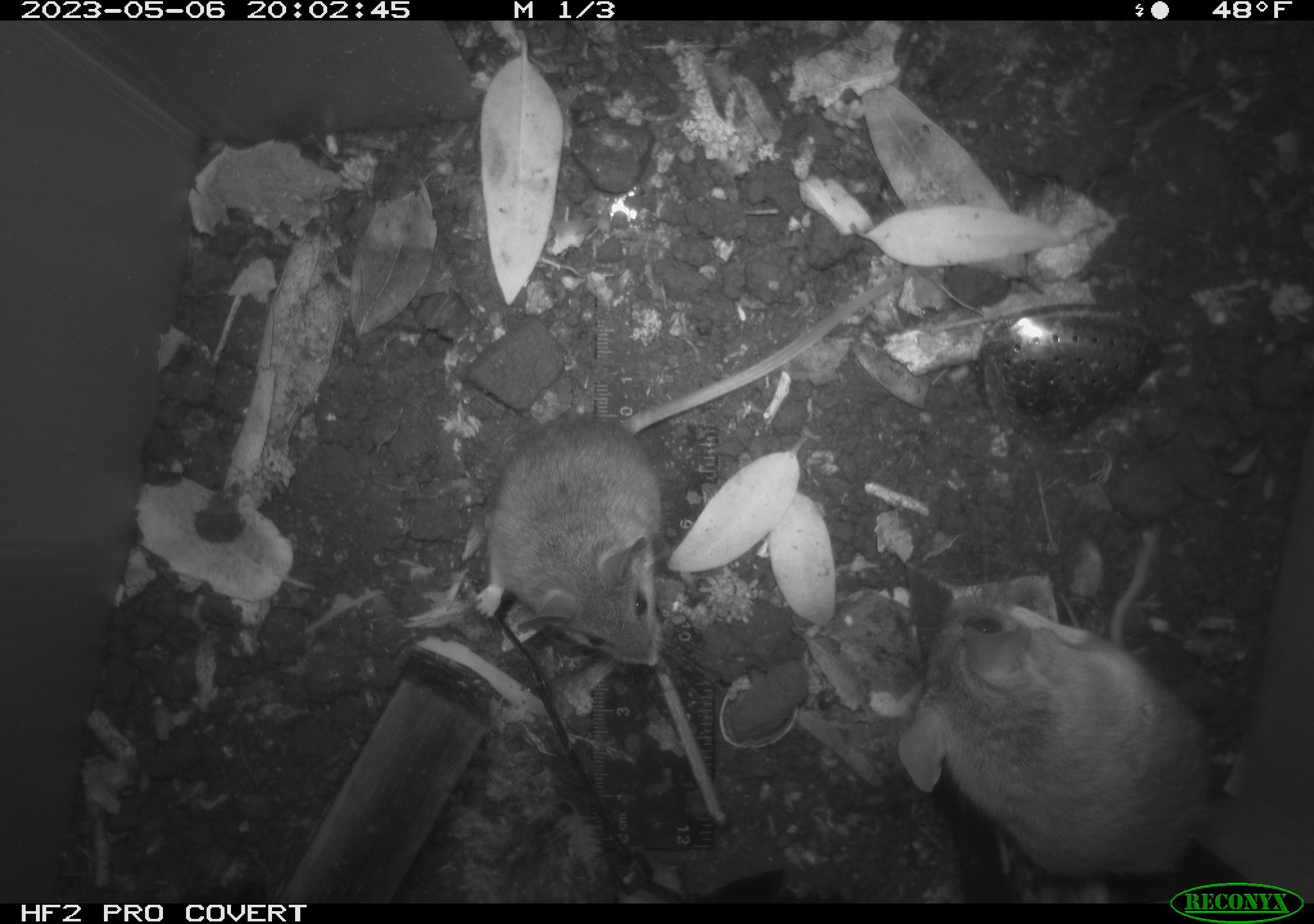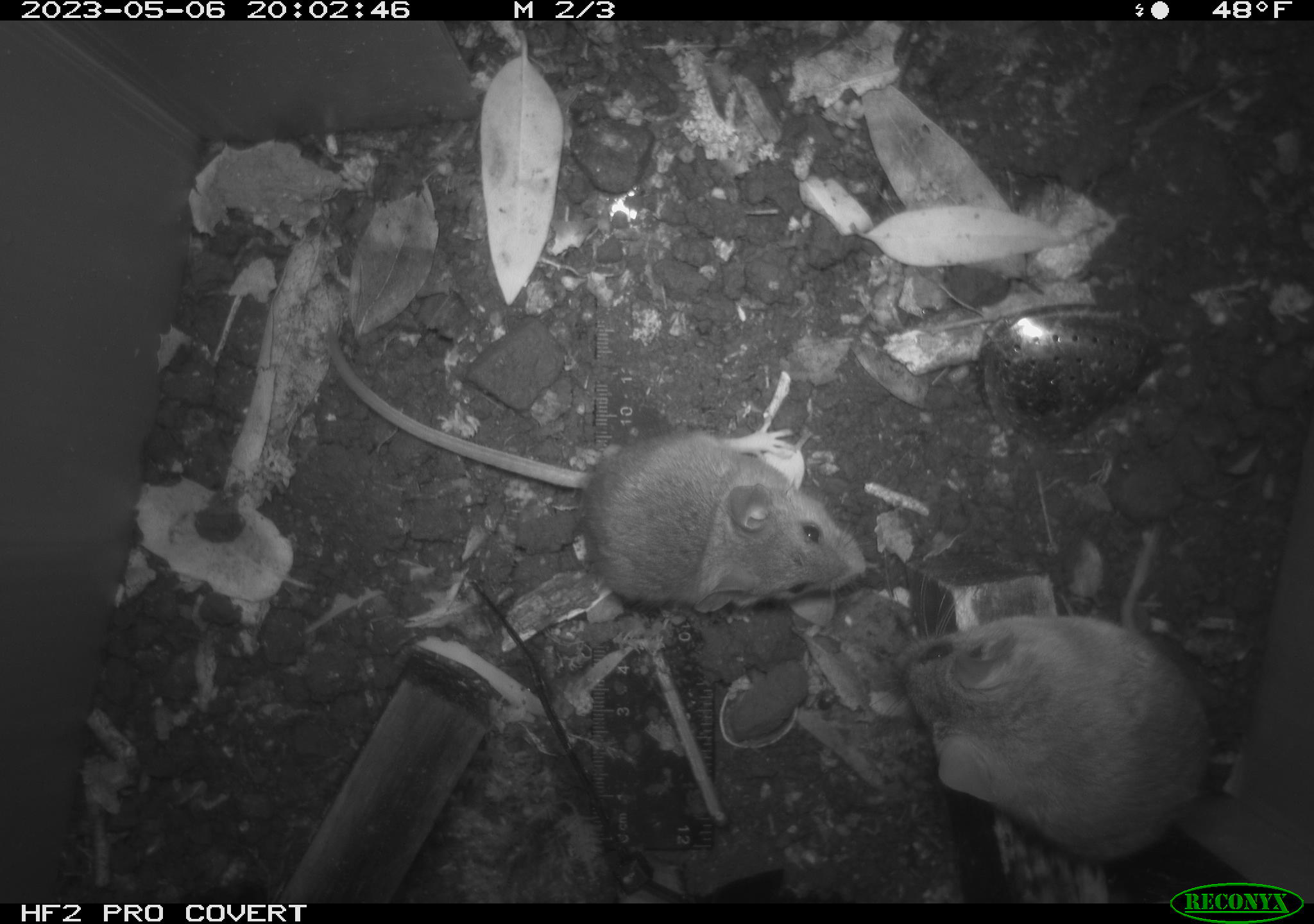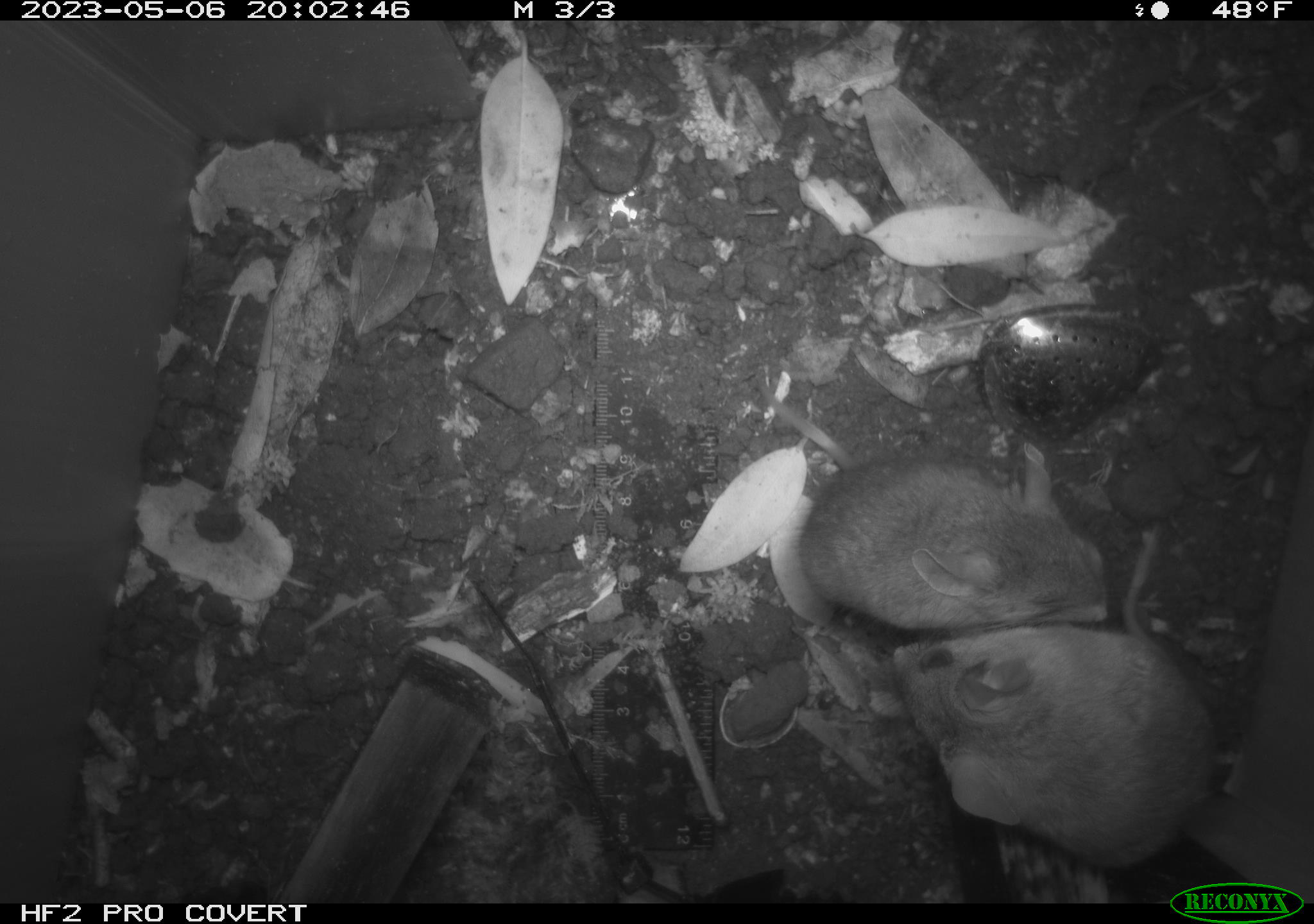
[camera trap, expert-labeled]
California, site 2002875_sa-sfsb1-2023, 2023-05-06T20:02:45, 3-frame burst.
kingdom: Animalia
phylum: Chordata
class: Mammalia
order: Rodentia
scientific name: Rodentia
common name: mouse species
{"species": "mouse species (Rodentia)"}